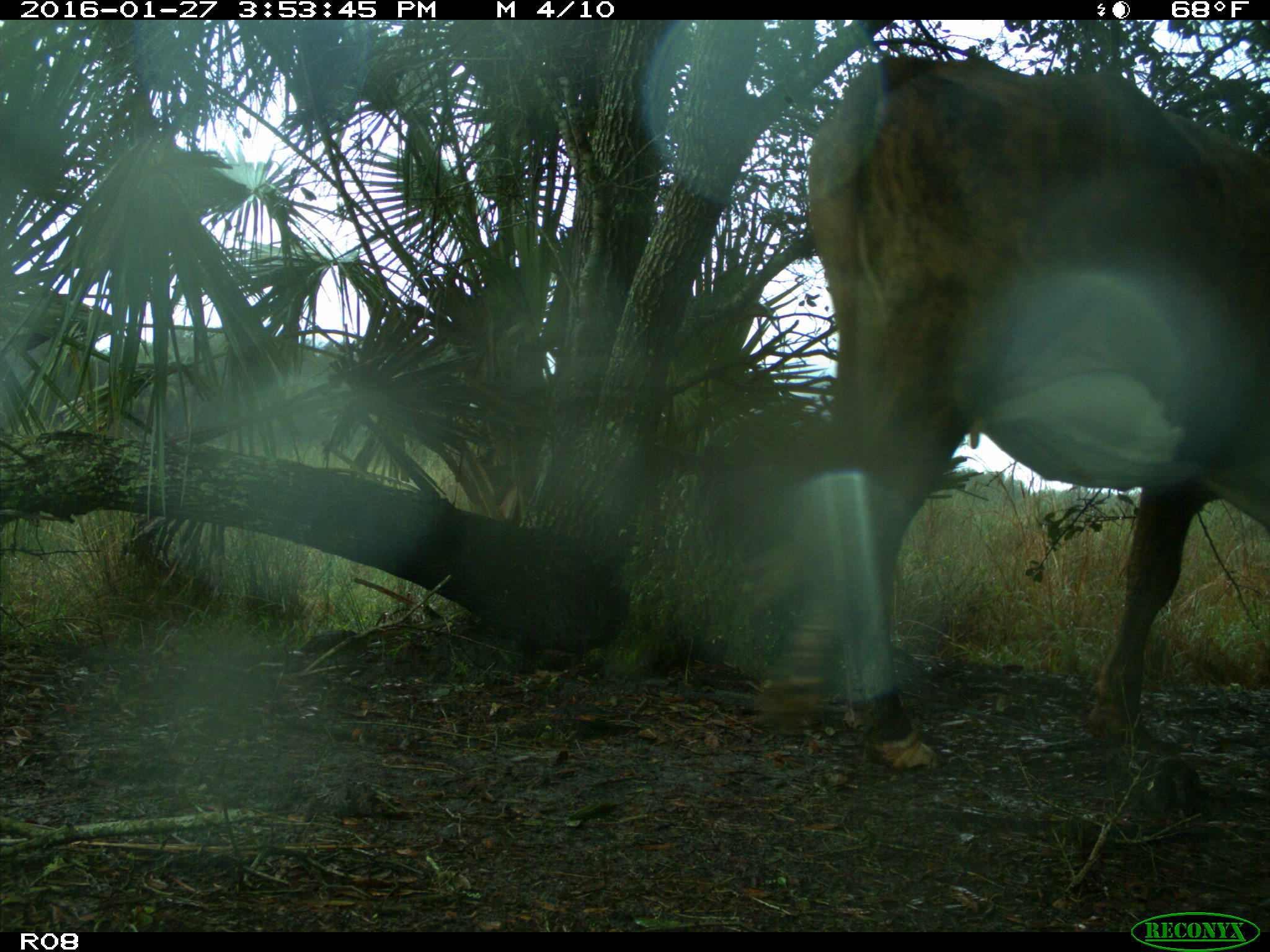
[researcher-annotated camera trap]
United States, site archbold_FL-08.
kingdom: Animalia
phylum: Chordata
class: Mammalia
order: Artiodactyla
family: Bovidae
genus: Bos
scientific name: Bos taurus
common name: domestic cow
Bos taurus (domestic cow).